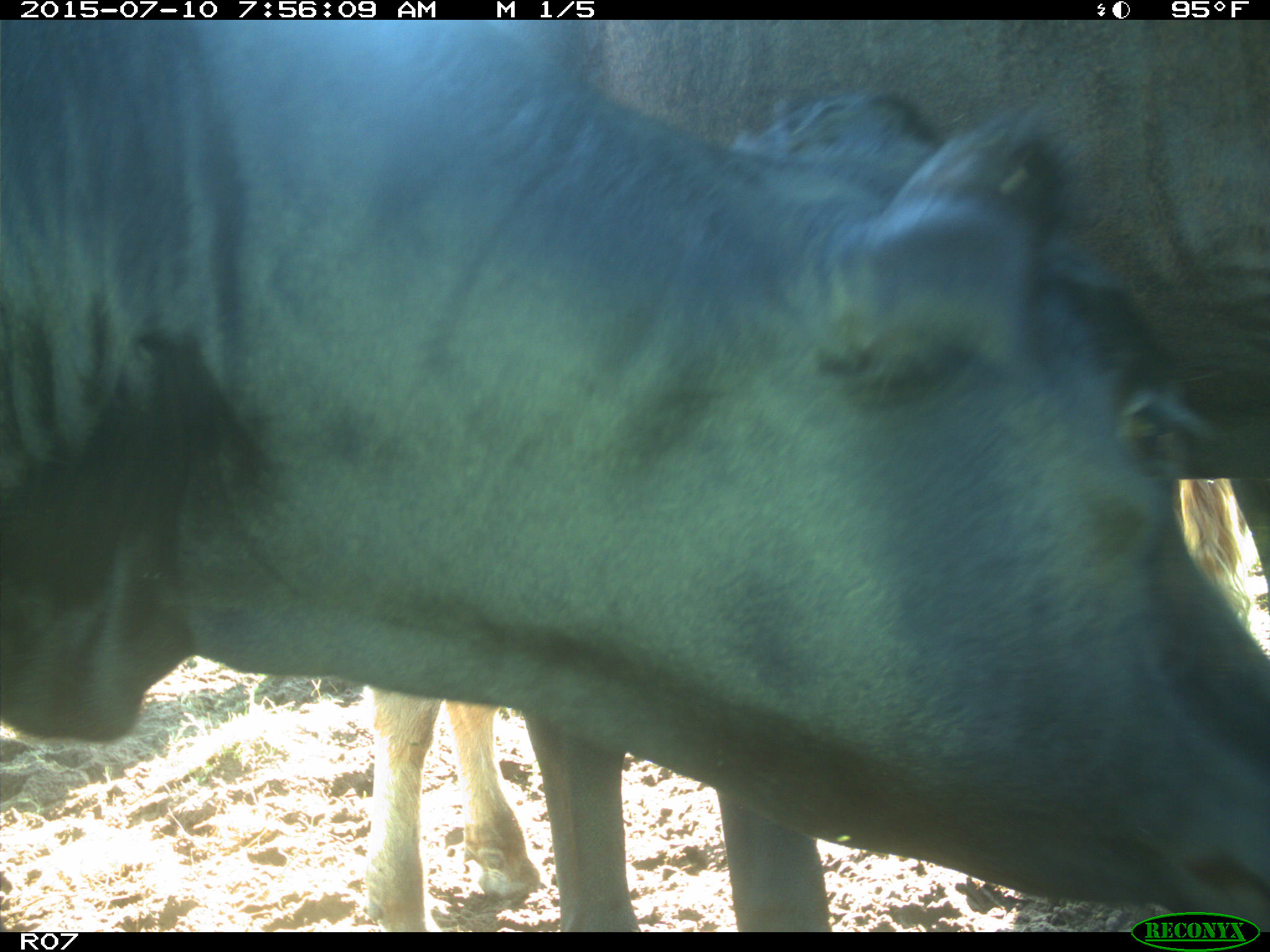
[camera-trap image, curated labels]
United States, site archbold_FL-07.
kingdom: Animalia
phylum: Chordata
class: Mammalia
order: Artiodactyla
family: Bovidae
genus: Bos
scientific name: Bos taurus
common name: domestic cow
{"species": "Bos taurus (domestic cow)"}